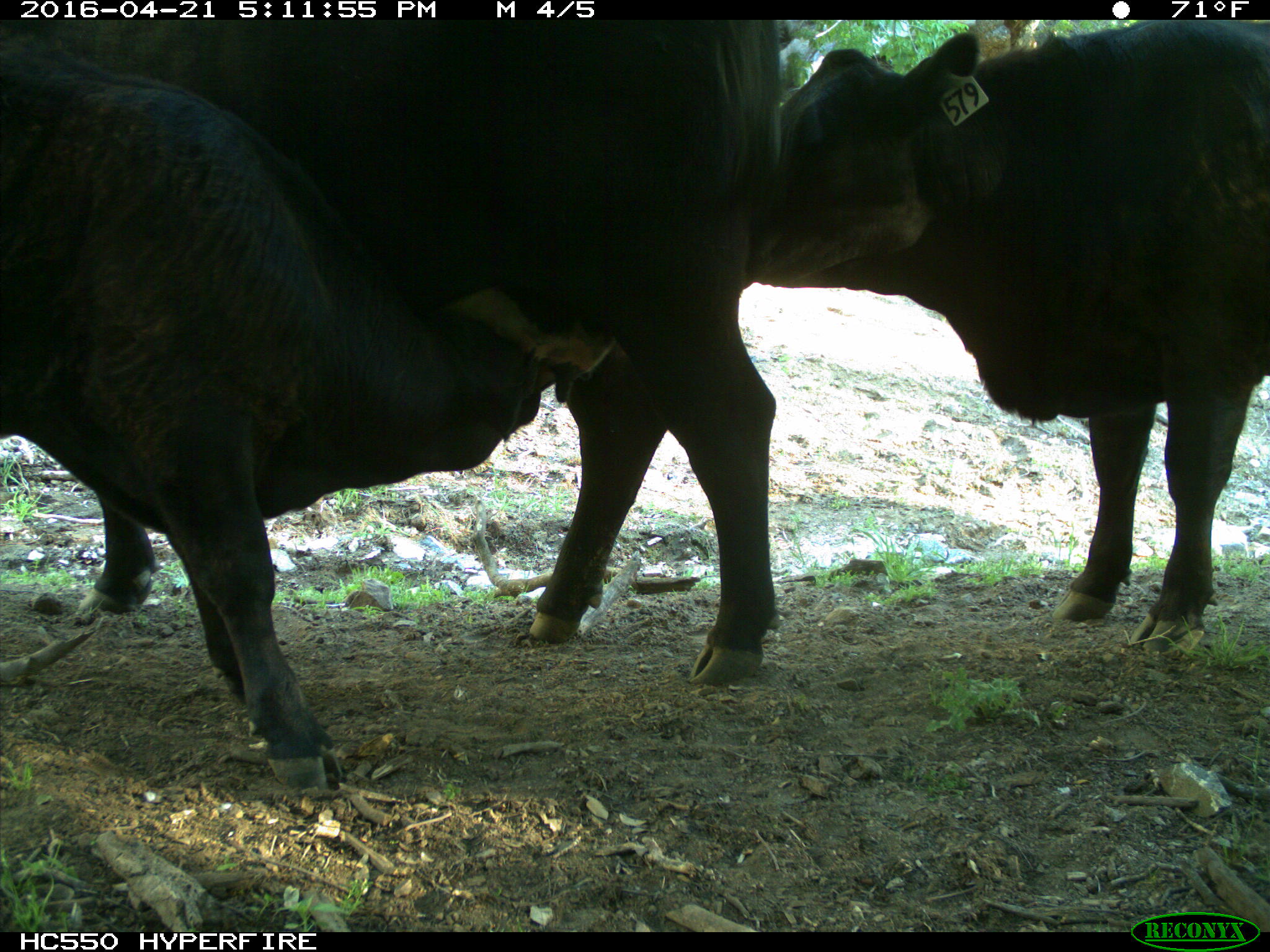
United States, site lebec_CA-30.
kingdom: Animalia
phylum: Chordata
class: Mammalia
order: Artiodactyla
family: Bovidae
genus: Bos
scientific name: Bos taurus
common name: domestic cow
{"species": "Bos taurus (domestic cow)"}